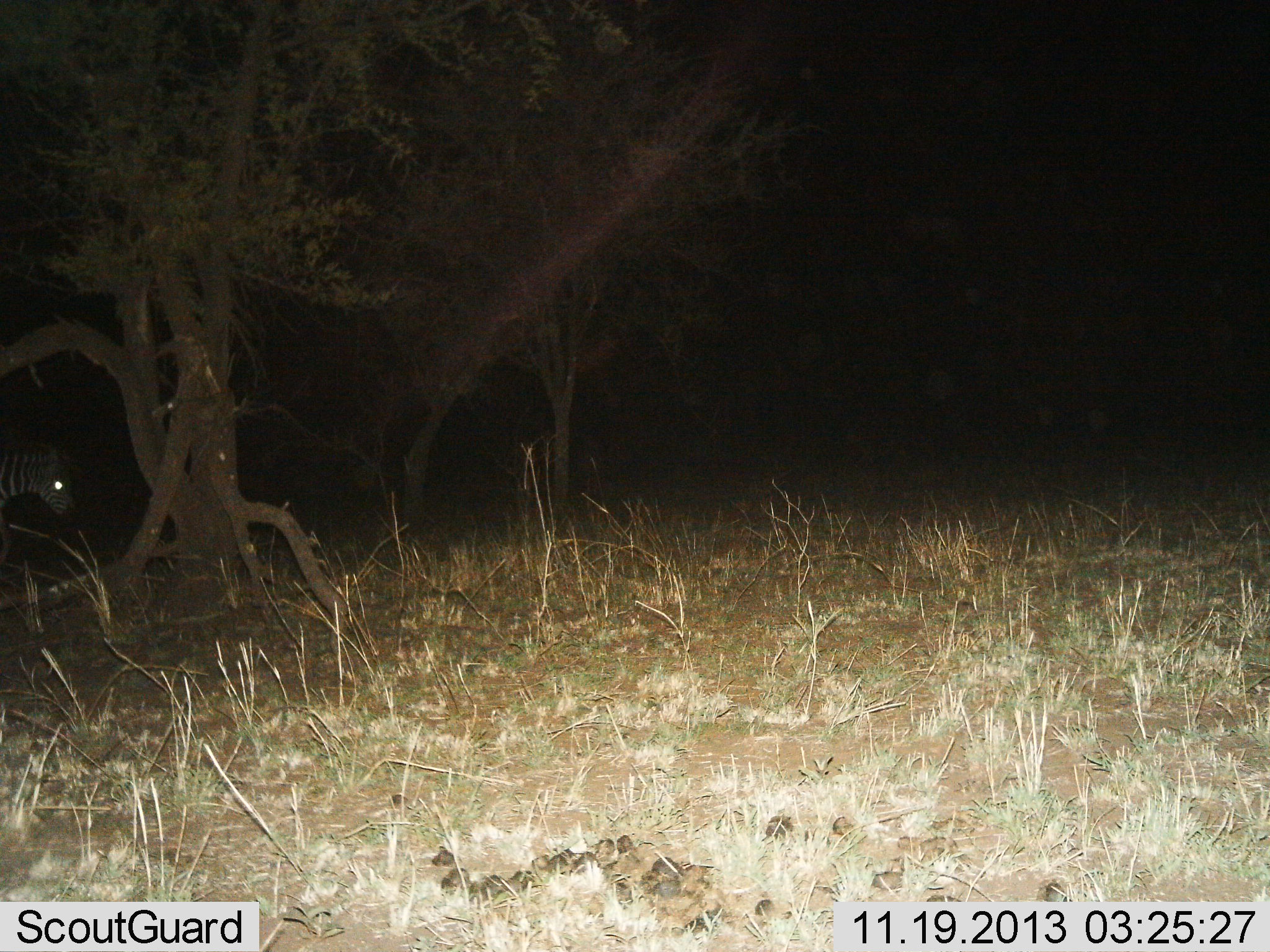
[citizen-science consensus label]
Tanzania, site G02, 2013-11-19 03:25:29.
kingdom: Animalia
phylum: Chordata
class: Mammalia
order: Perissodactyla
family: Equidae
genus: Equus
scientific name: Equus quagga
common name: plains zebra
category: zebra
Zebra (plains zebra) (Equus quagga), count 1. Behavior (volunteer vote fractions): standing 70%, resting 0%, moving 30%, interacting 0%. Young present (vote fraction): 0%. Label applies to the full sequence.